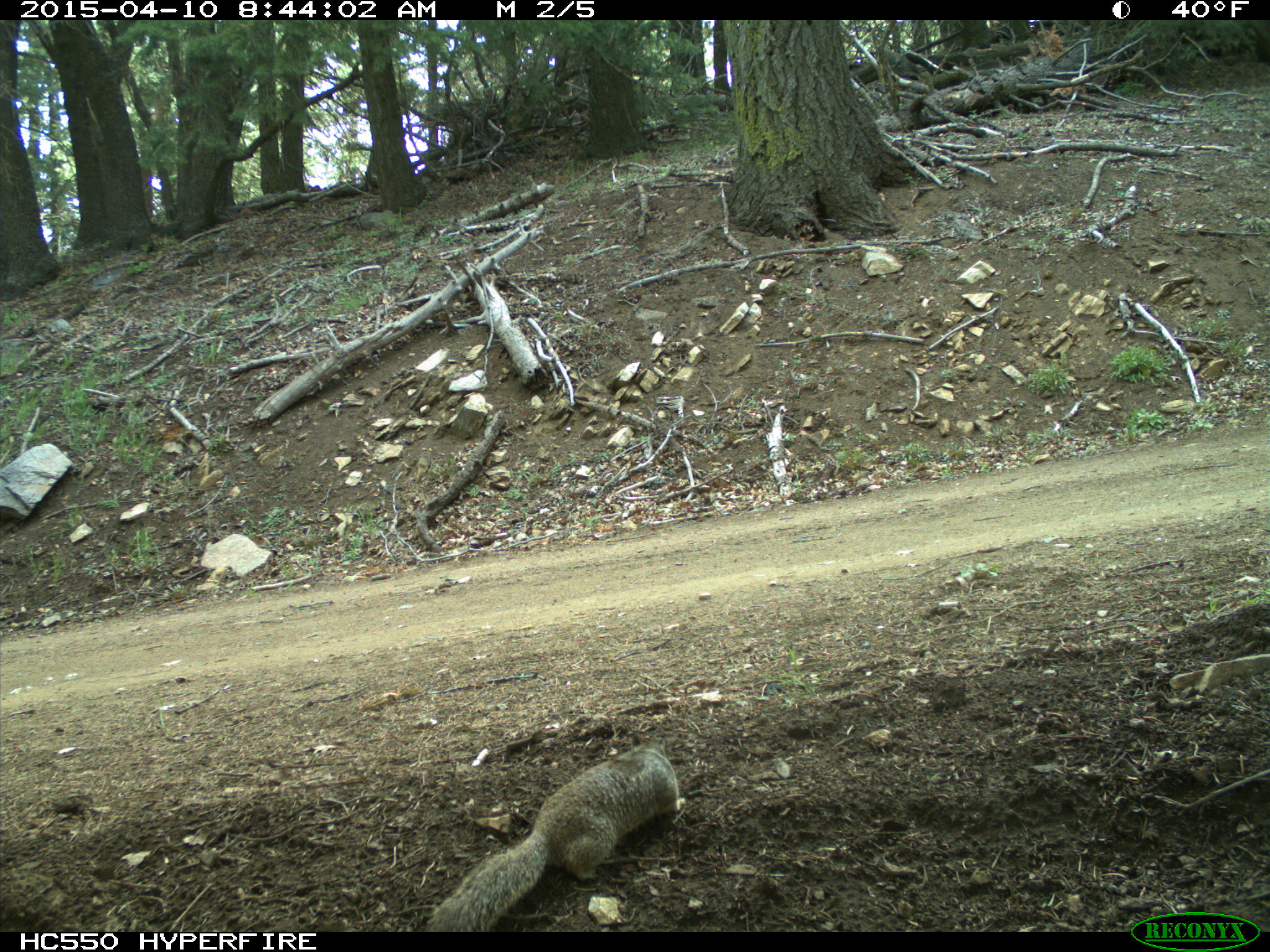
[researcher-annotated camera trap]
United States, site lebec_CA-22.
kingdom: Animalia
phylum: Chordata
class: Mammalia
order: Rodentia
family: Sciuridae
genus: Otospermophilus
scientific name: Otospermophilus beecheyi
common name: california ground squirrel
Otospermophilus beecheyi (california ground squirrel).